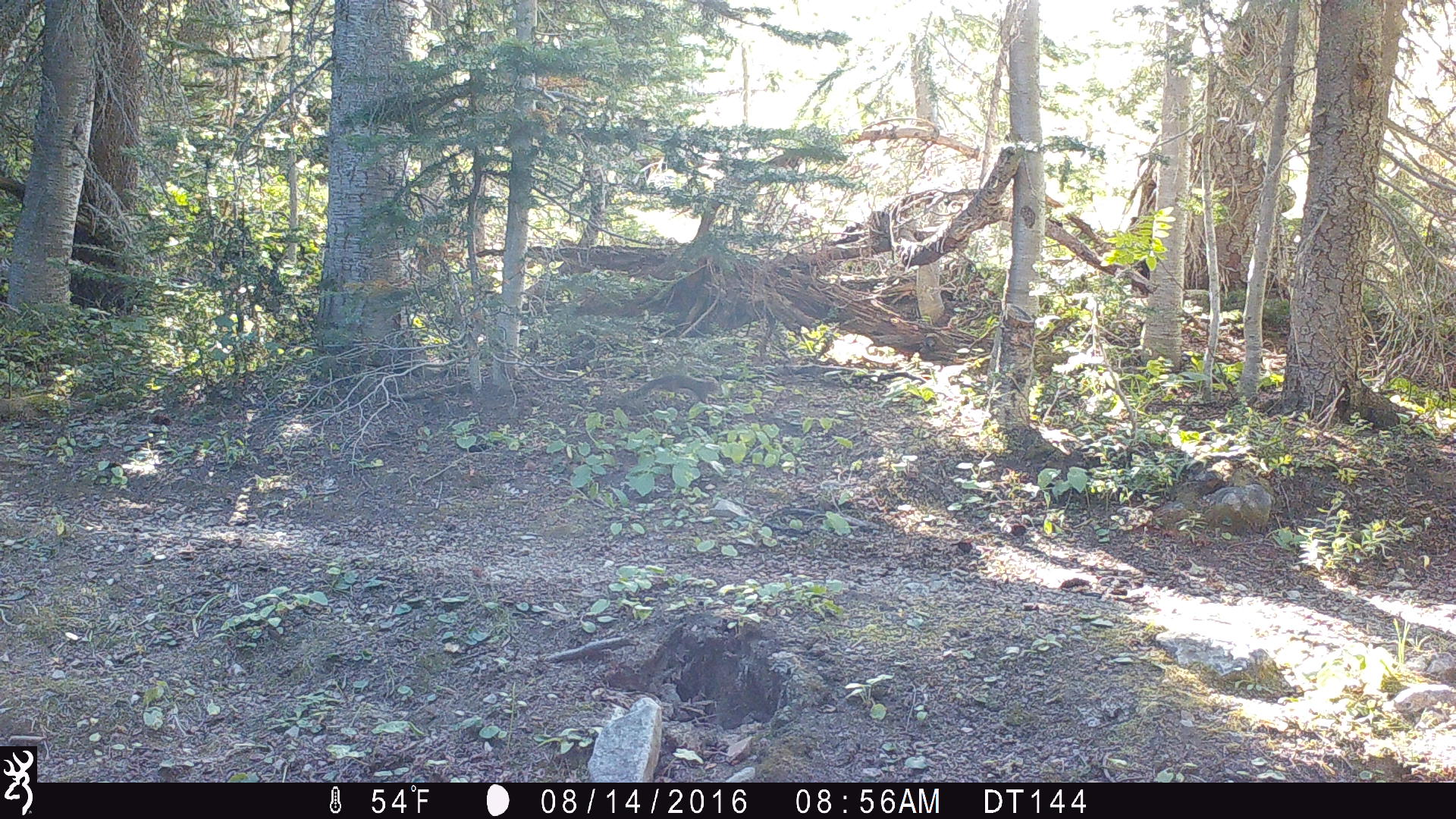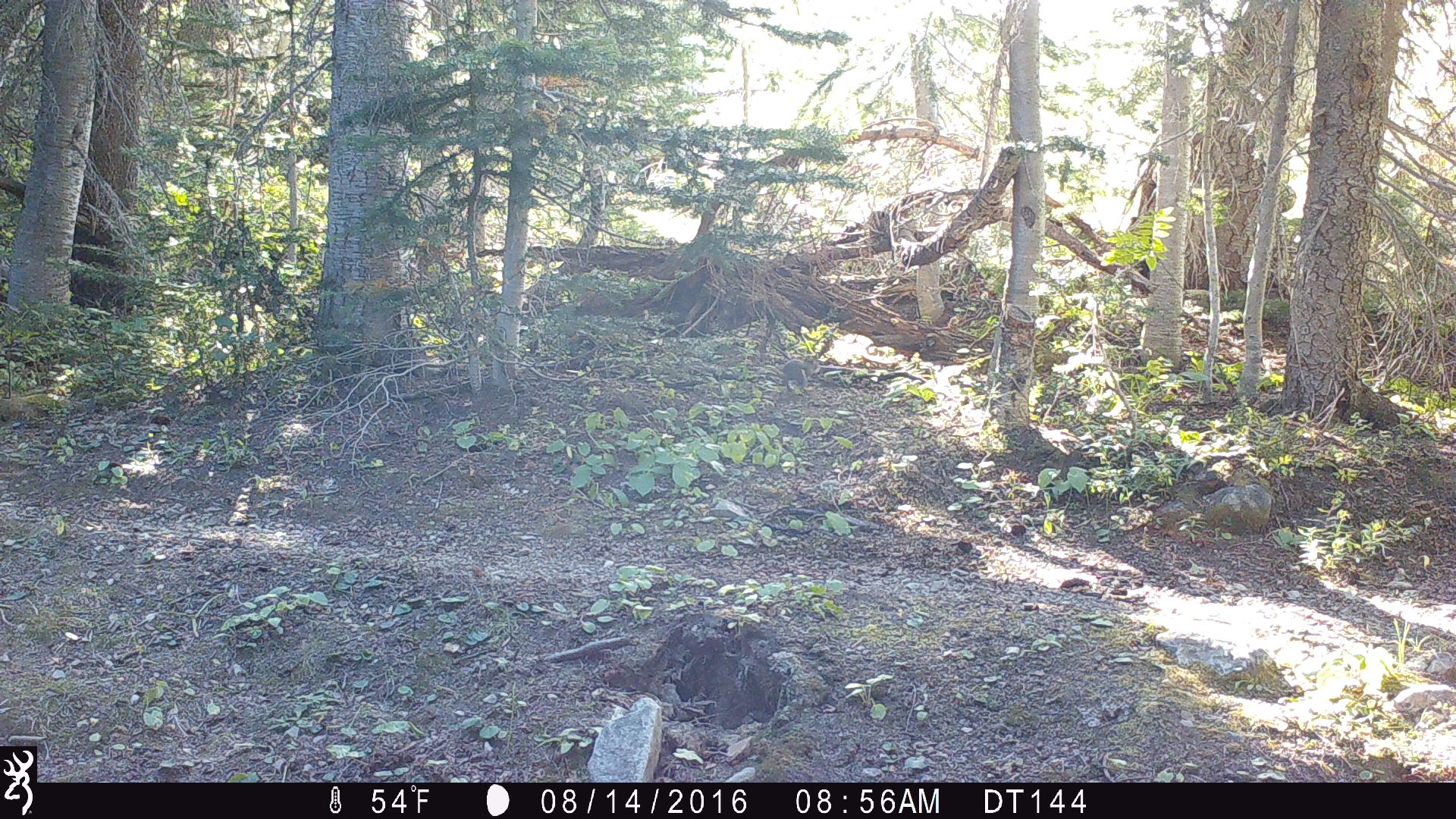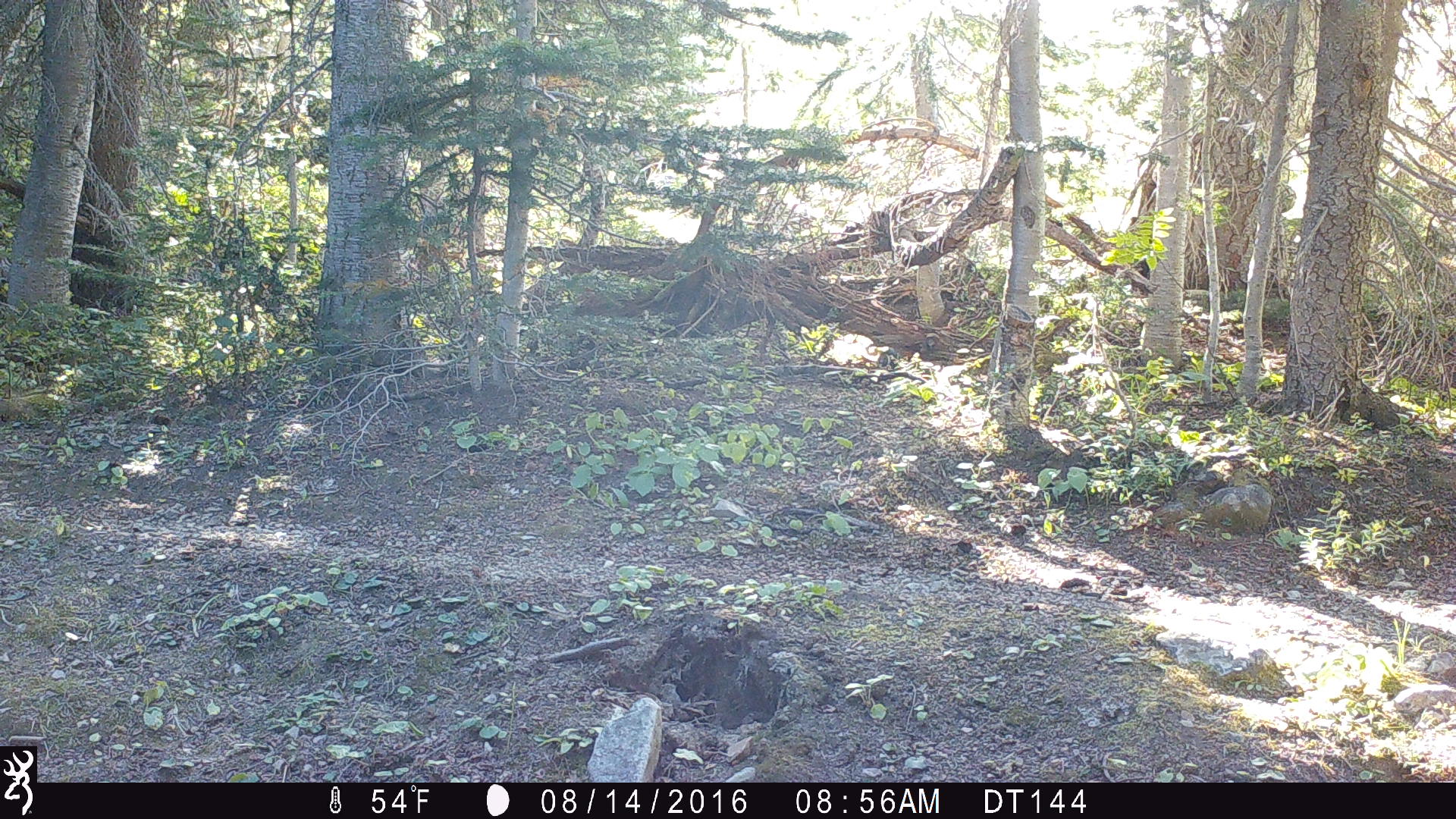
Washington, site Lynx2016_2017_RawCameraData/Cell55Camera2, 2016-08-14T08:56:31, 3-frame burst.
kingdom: Animalia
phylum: Chordata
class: Mammalia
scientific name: Mammalia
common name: small mammal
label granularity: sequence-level